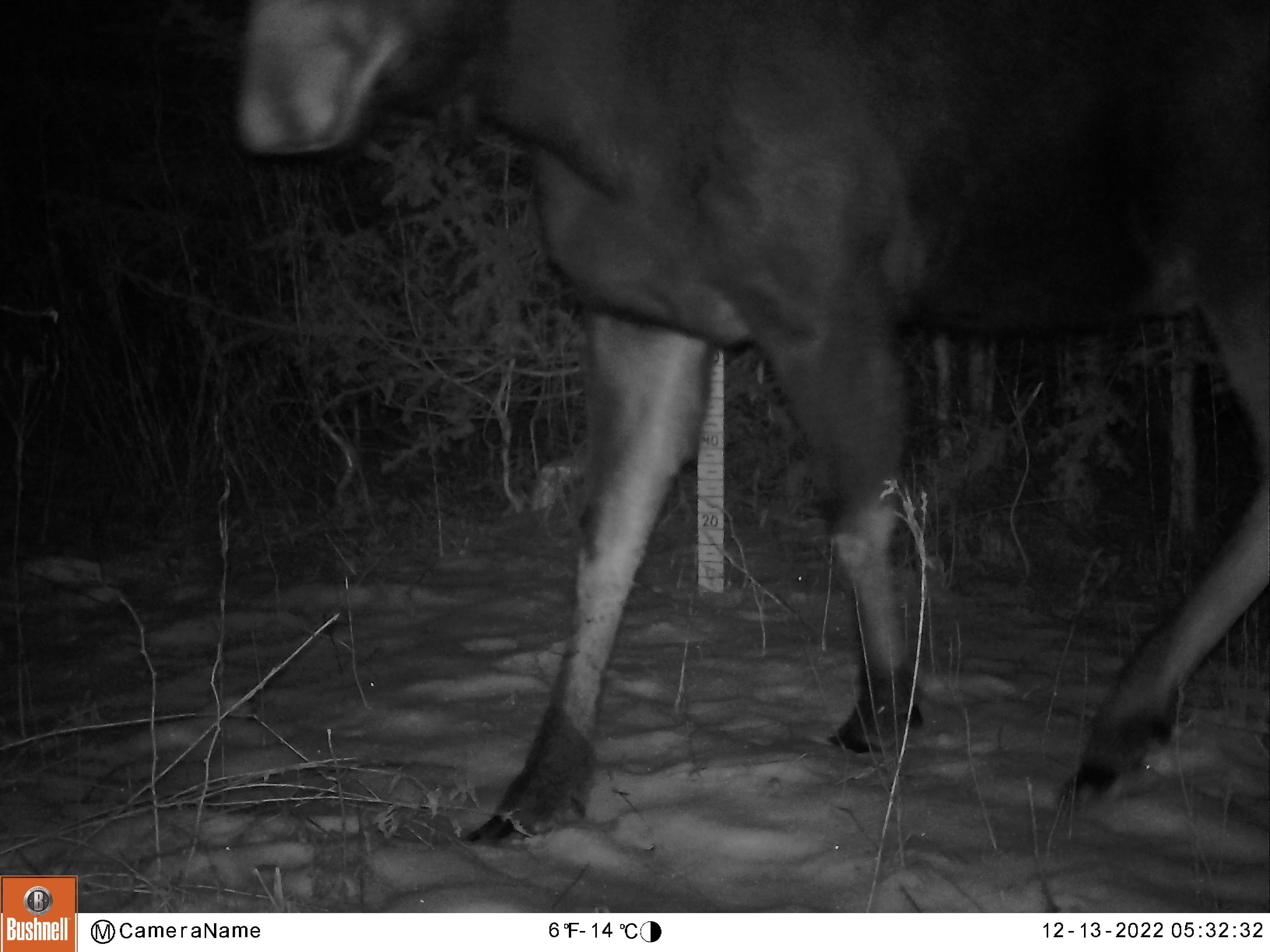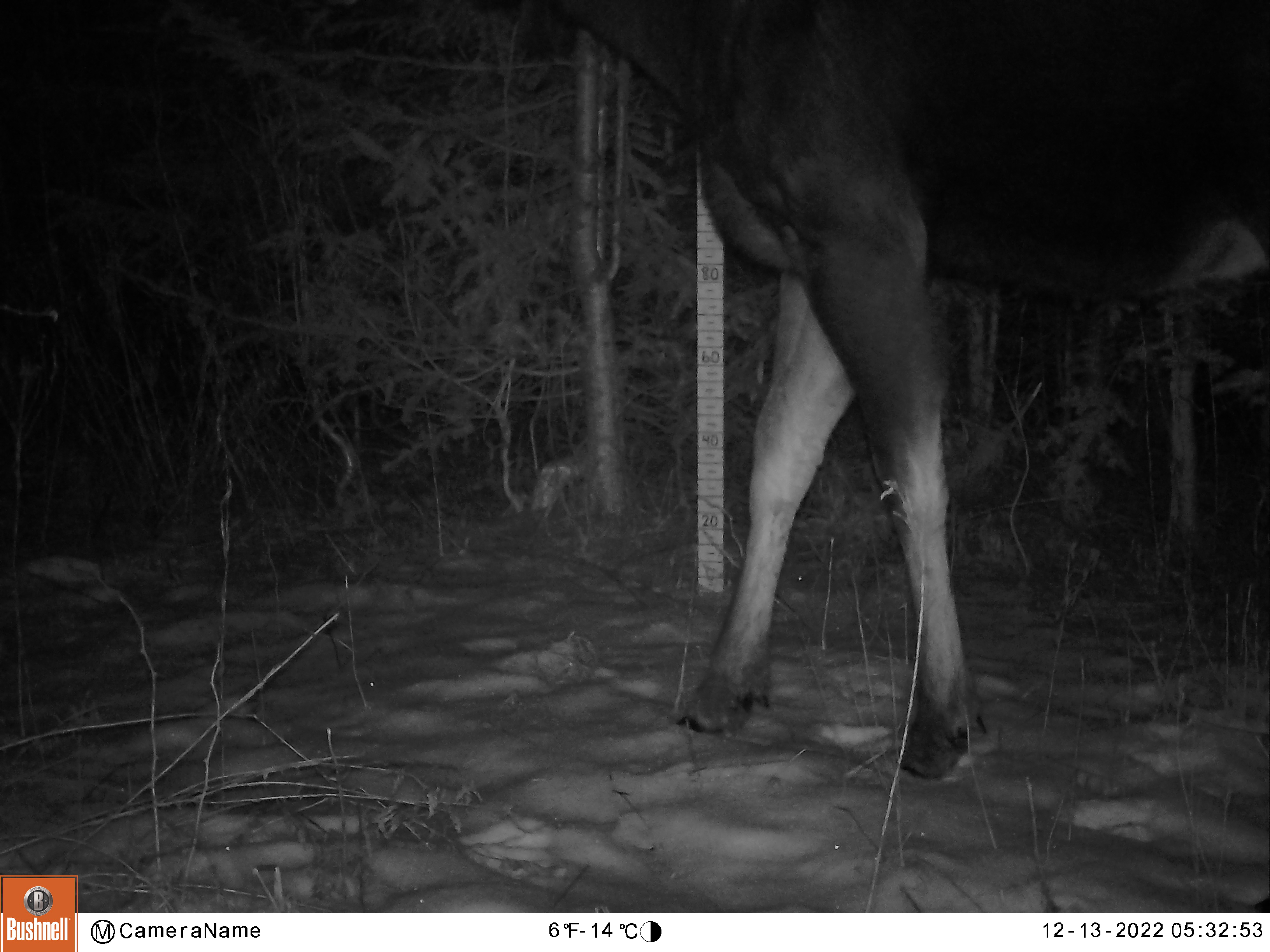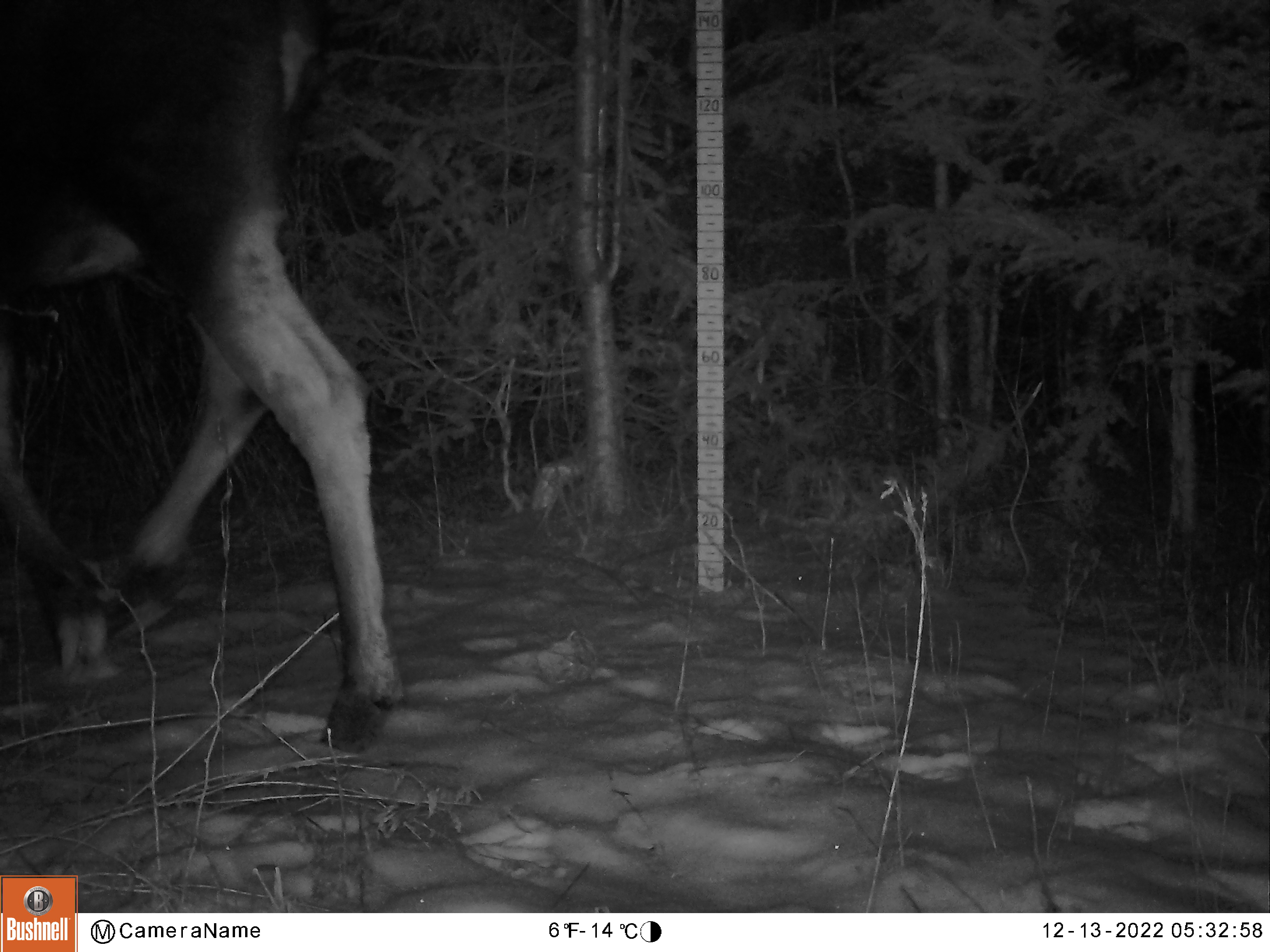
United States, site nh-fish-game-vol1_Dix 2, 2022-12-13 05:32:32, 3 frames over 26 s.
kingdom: Animalia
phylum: Chordata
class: Mammalia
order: Artiodactyla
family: Cervidae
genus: Alces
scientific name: Alces alces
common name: moose